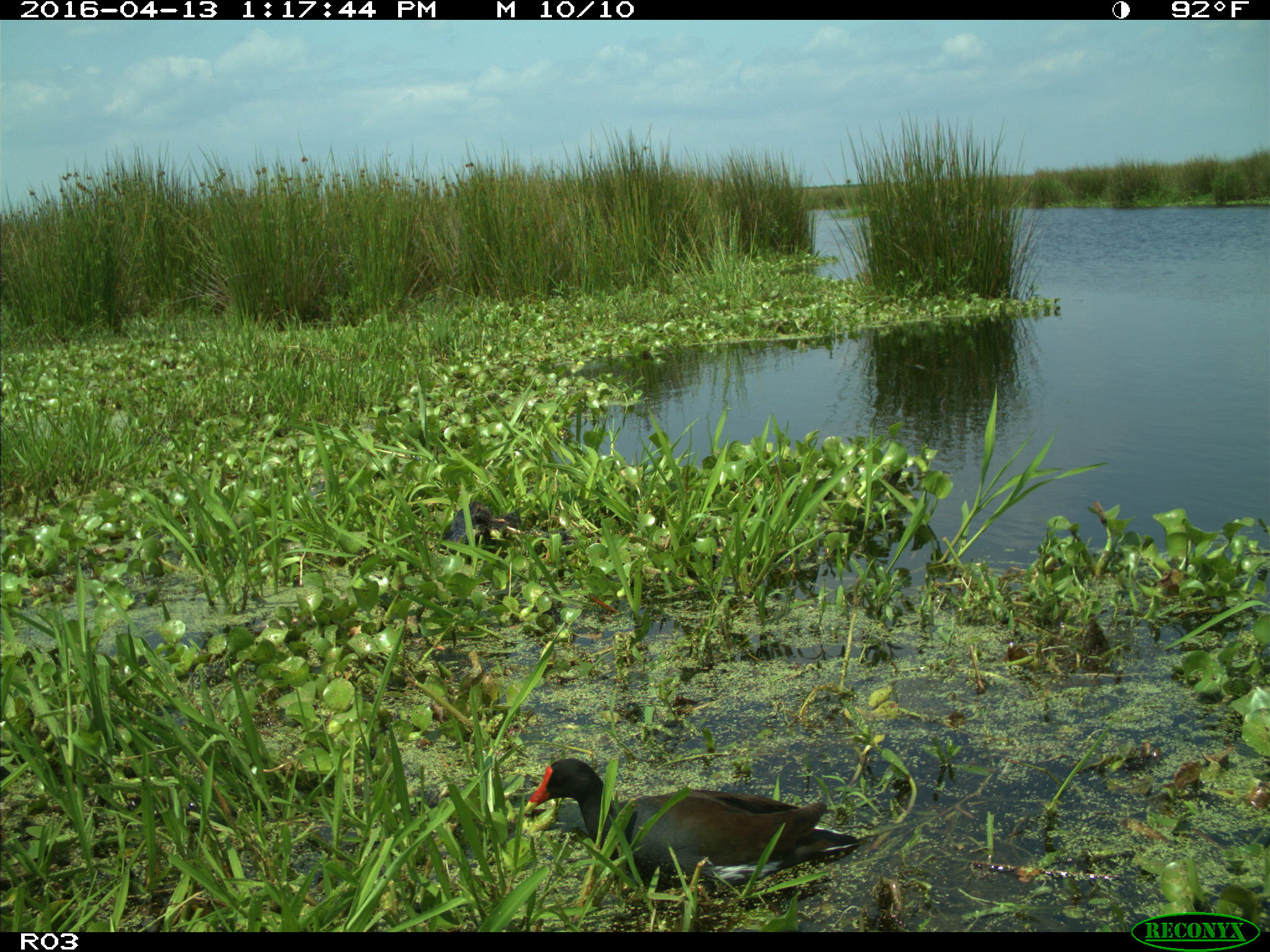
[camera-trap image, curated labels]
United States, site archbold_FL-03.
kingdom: Animalia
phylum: Chordata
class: Aves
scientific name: Aves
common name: birds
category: unidentified bird